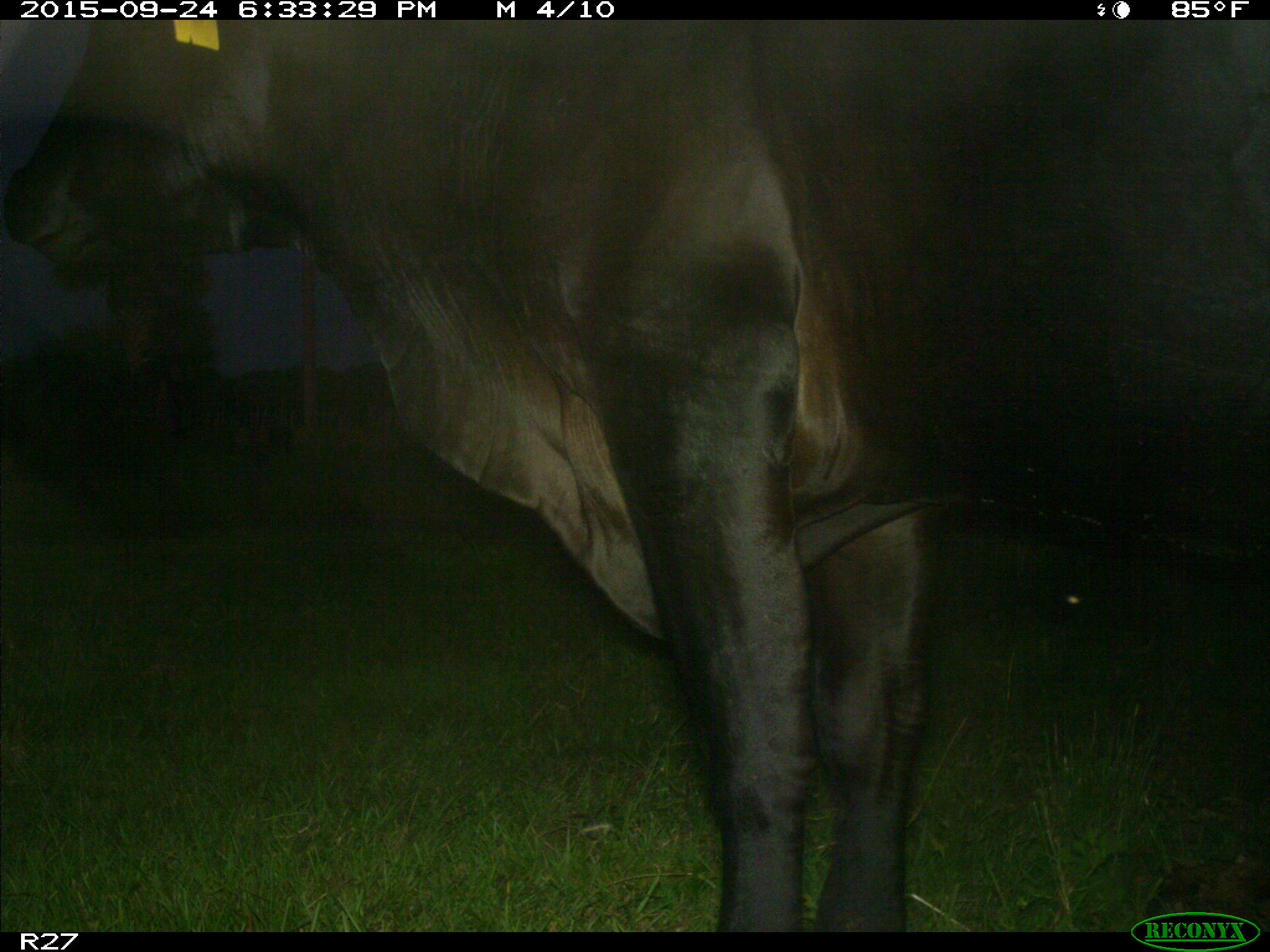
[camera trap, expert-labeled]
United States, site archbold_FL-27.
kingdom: Animalia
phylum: Chordata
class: Mammalia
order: Artiodactyla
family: Bovidae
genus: Bos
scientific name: Bos taurus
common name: domestic cow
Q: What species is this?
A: Bos taurus (domestic cow).